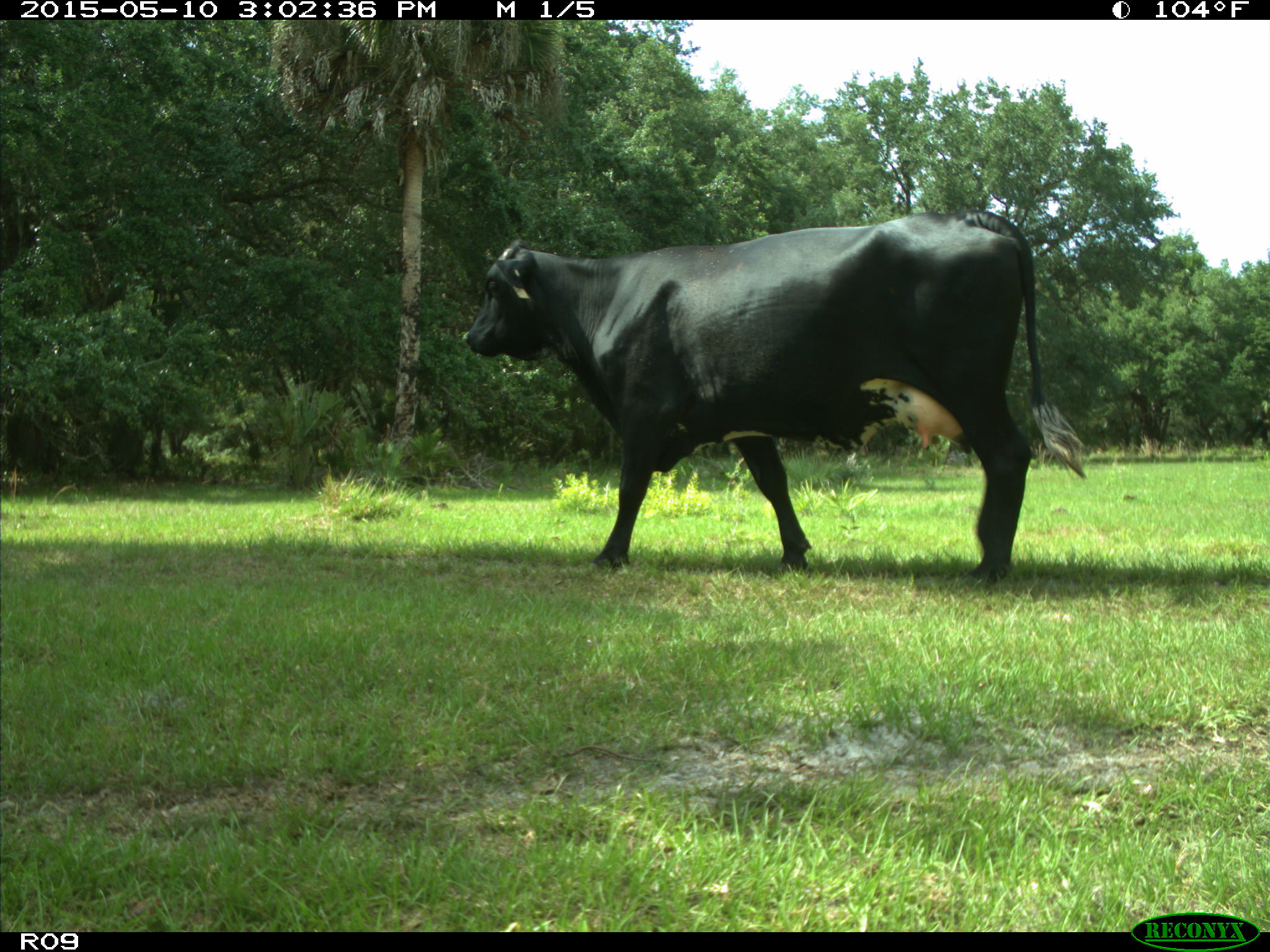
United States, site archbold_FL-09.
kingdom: Animalia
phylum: Chordata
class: Mammalia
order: Artiodactyla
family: Bovidae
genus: Bos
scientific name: Bos taurus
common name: domestic cow